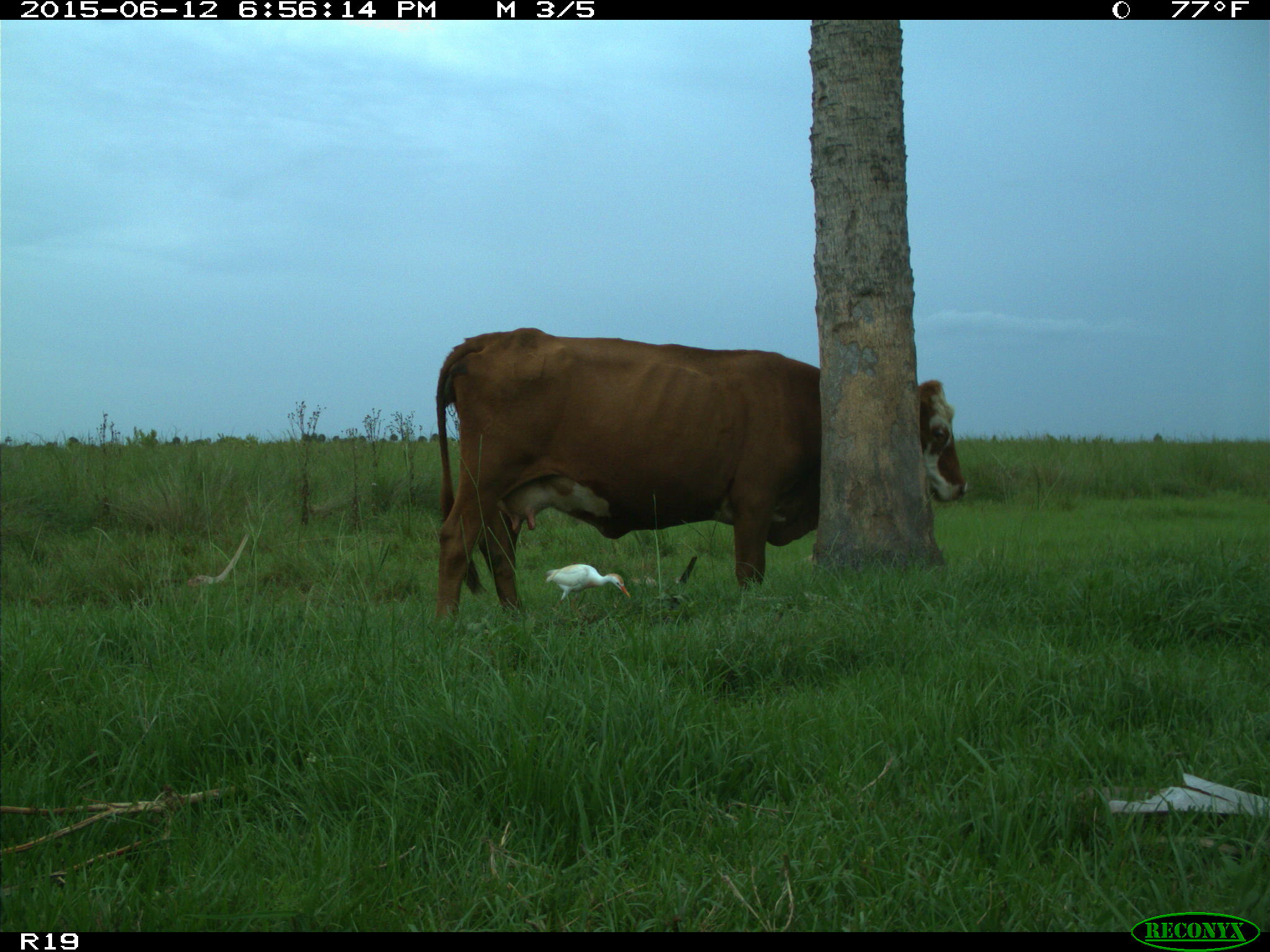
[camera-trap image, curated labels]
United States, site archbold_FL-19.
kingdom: Animalia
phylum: Chordata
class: Mammalia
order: Artiodactyla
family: Bovidae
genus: Bos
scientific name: Bos taurus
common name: domestic cow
Bos taurus (domestic cow).